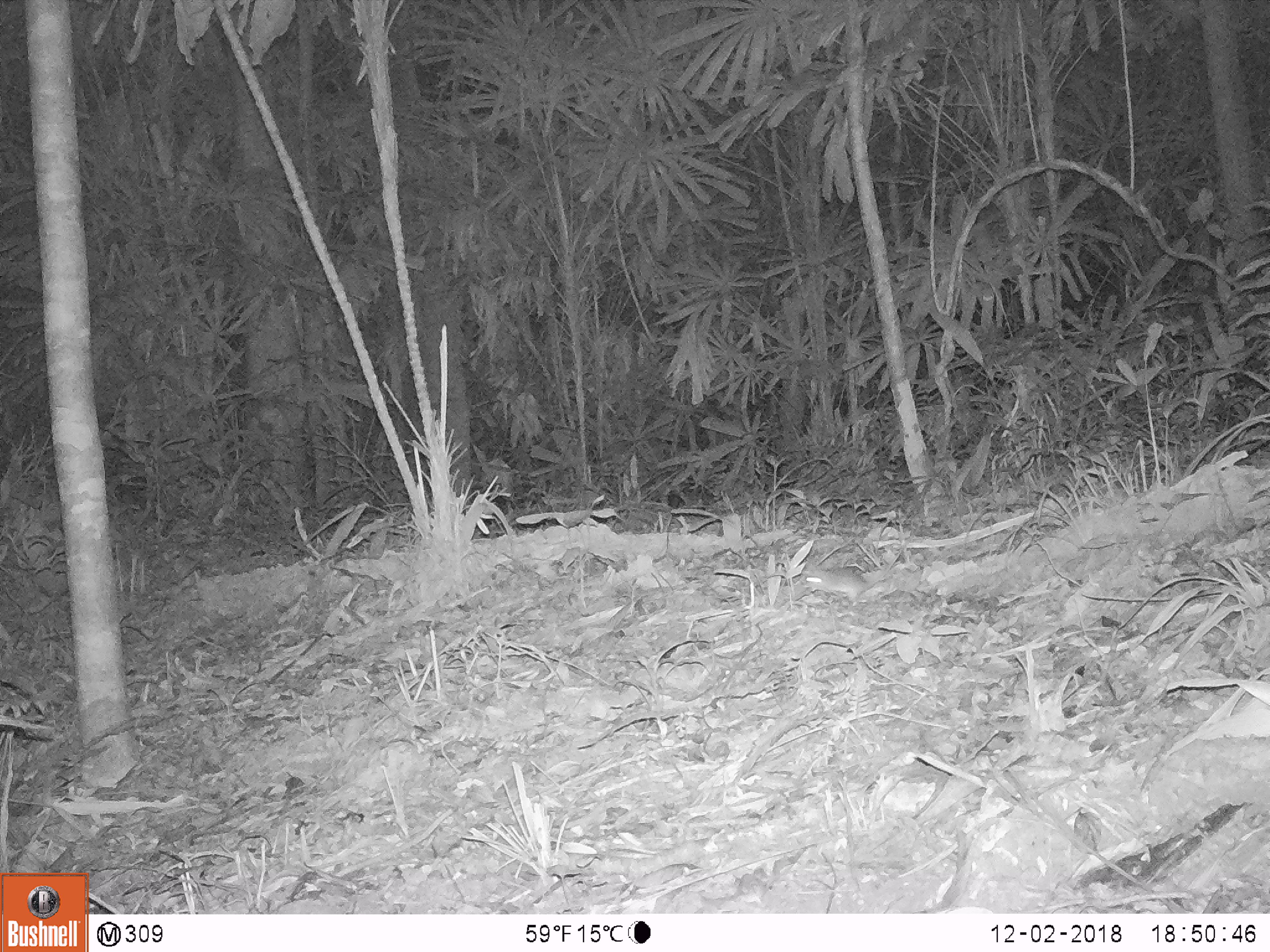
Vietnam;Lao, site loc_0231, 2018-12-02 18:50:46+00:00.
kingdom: Animalia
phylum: Chordata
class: Mammalia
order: Rodentia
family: Muridae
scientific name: Muridae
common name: old-world mice and rats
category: unidentified murid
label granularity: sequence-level